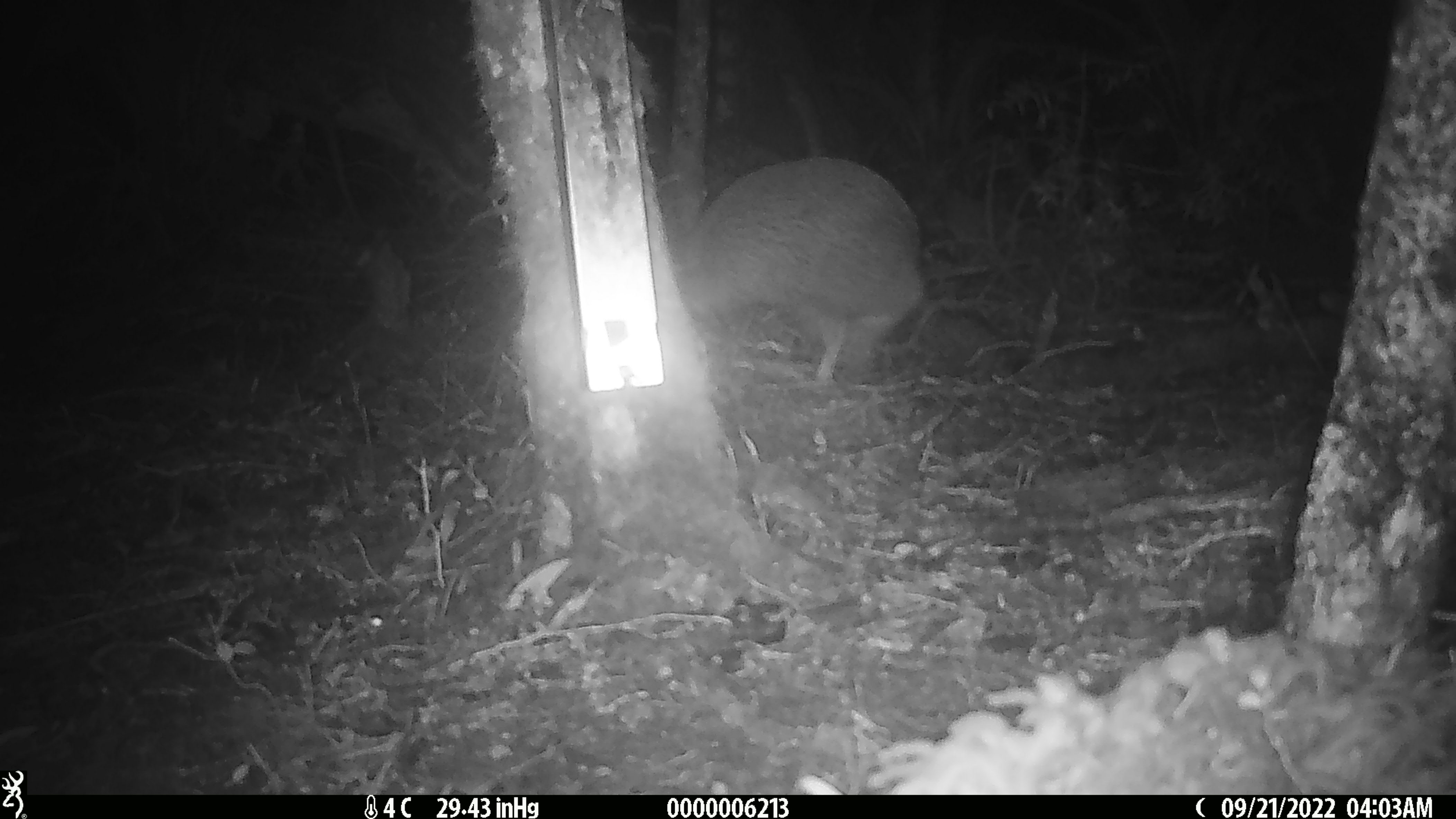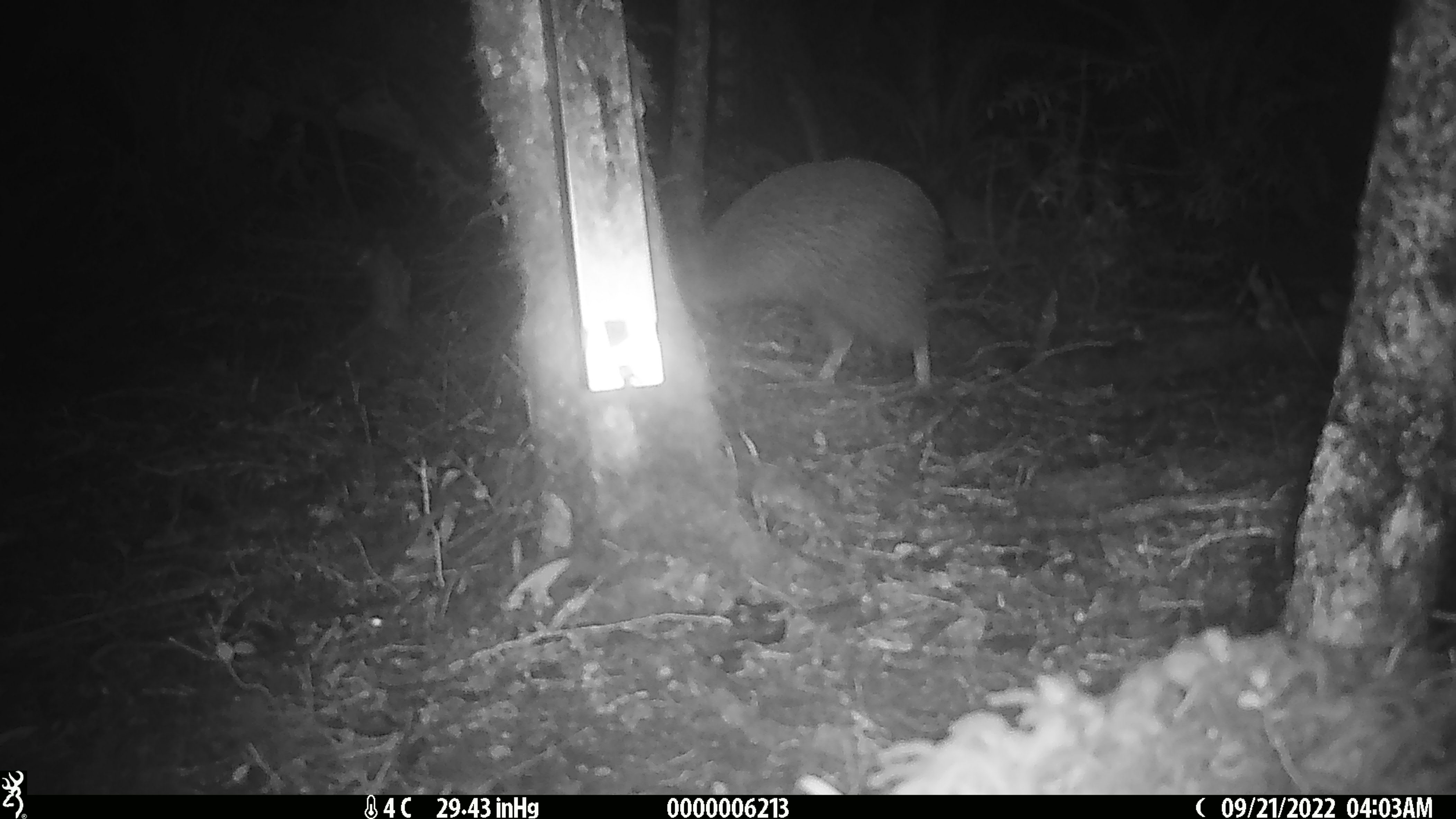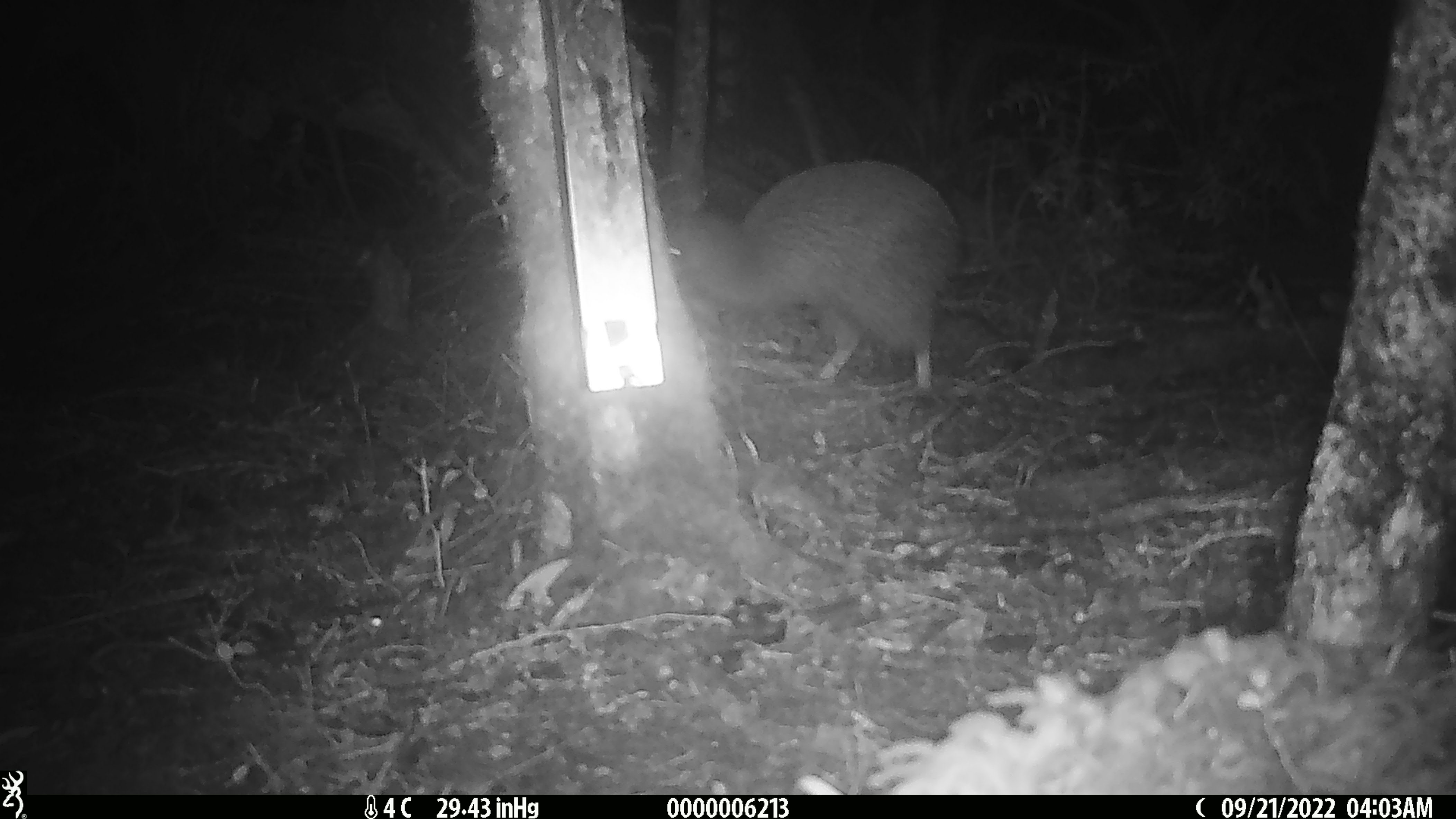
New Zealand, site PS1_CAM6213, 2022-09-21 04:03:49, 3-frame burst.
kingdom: Animalia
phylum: Chordata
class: Aves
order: Apterygiformes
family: Apterygidae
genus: Apteryx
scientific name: Apteryx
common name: kiwi